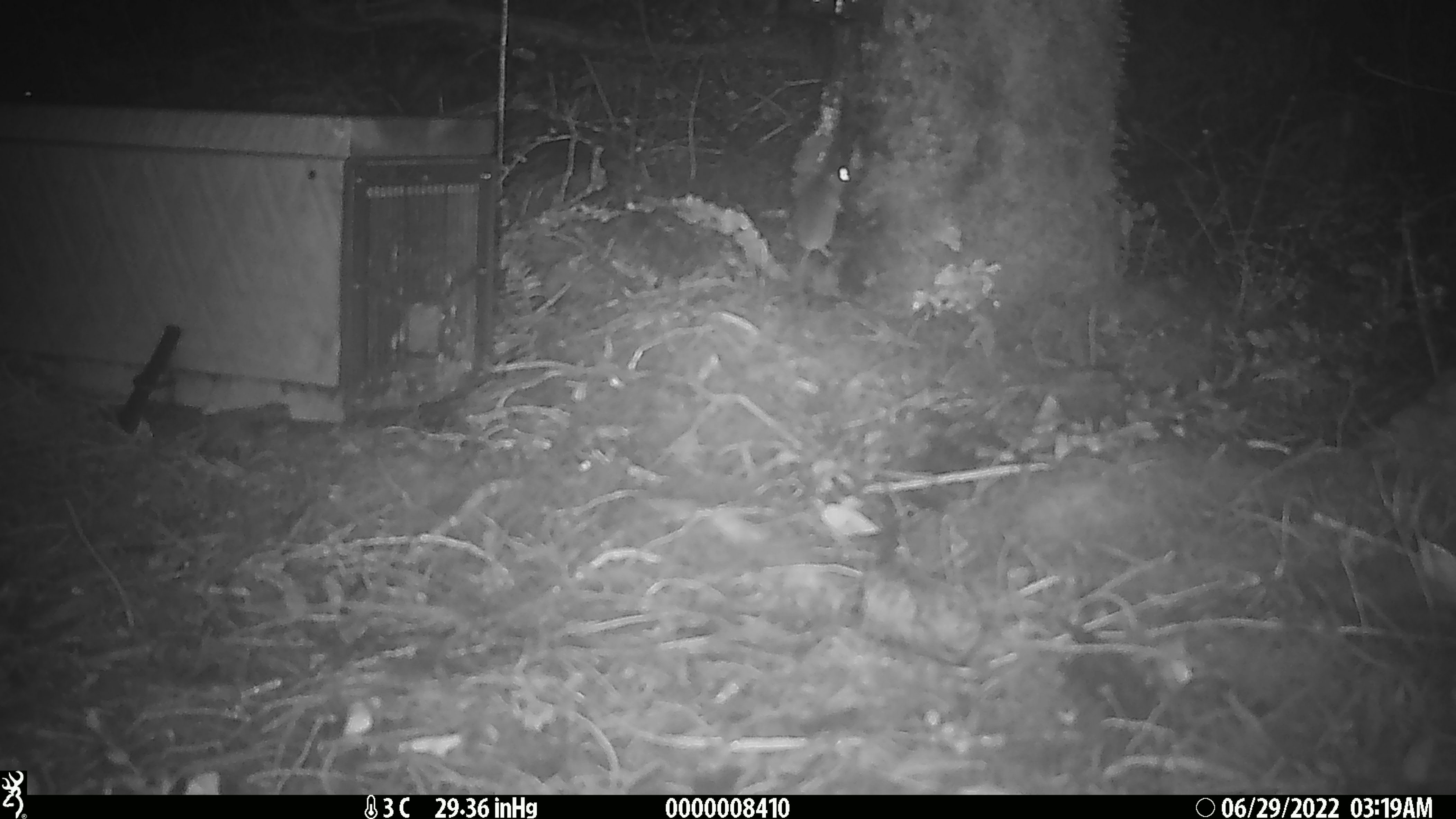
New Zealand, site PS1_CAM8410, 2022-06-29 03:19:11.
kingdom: Animalia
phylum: Chordata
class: Mammalia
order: Rodentia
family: Muridae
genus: Mus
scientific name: Mus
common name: mouse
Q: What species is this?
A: Mouse (Mus).